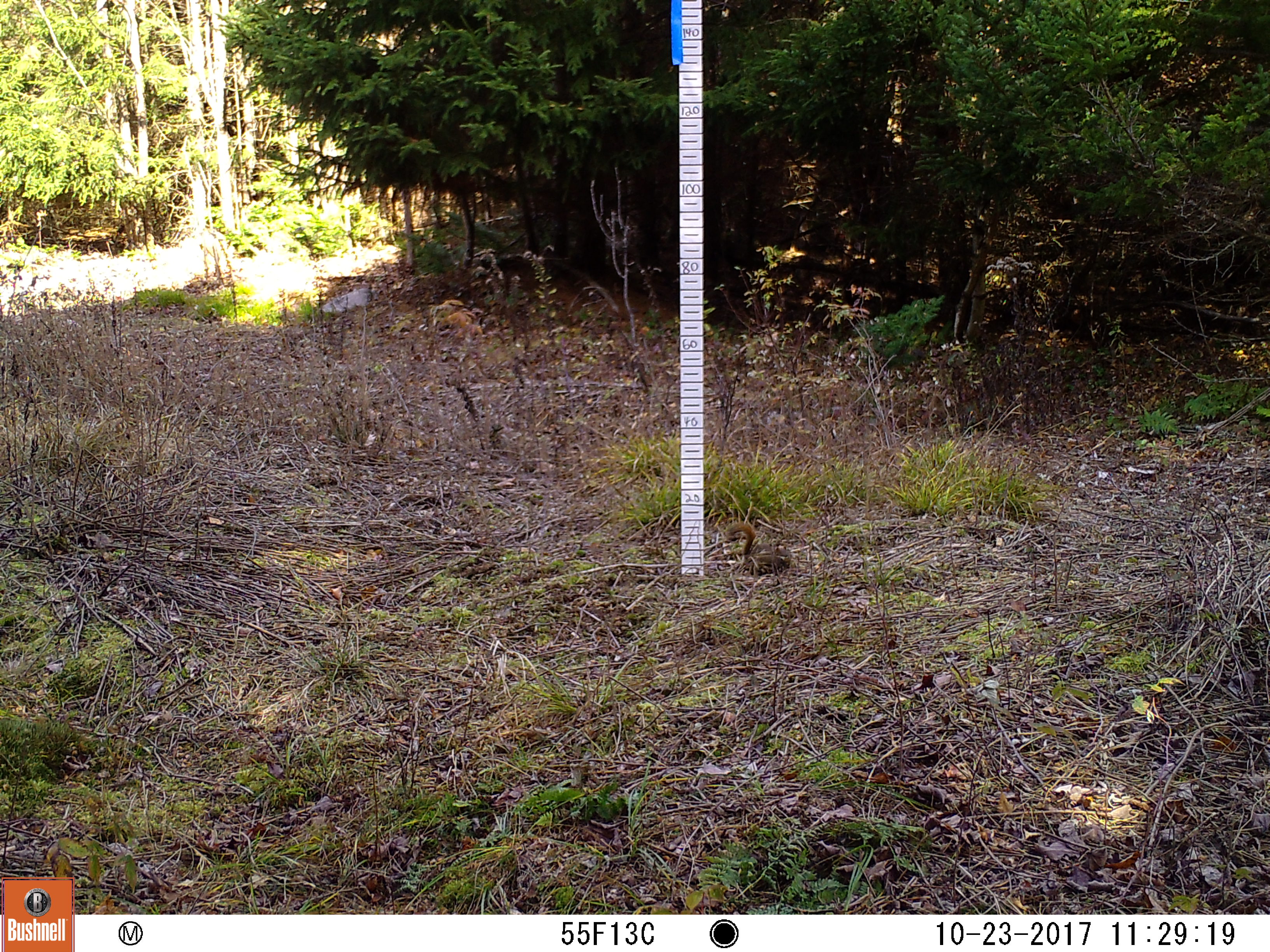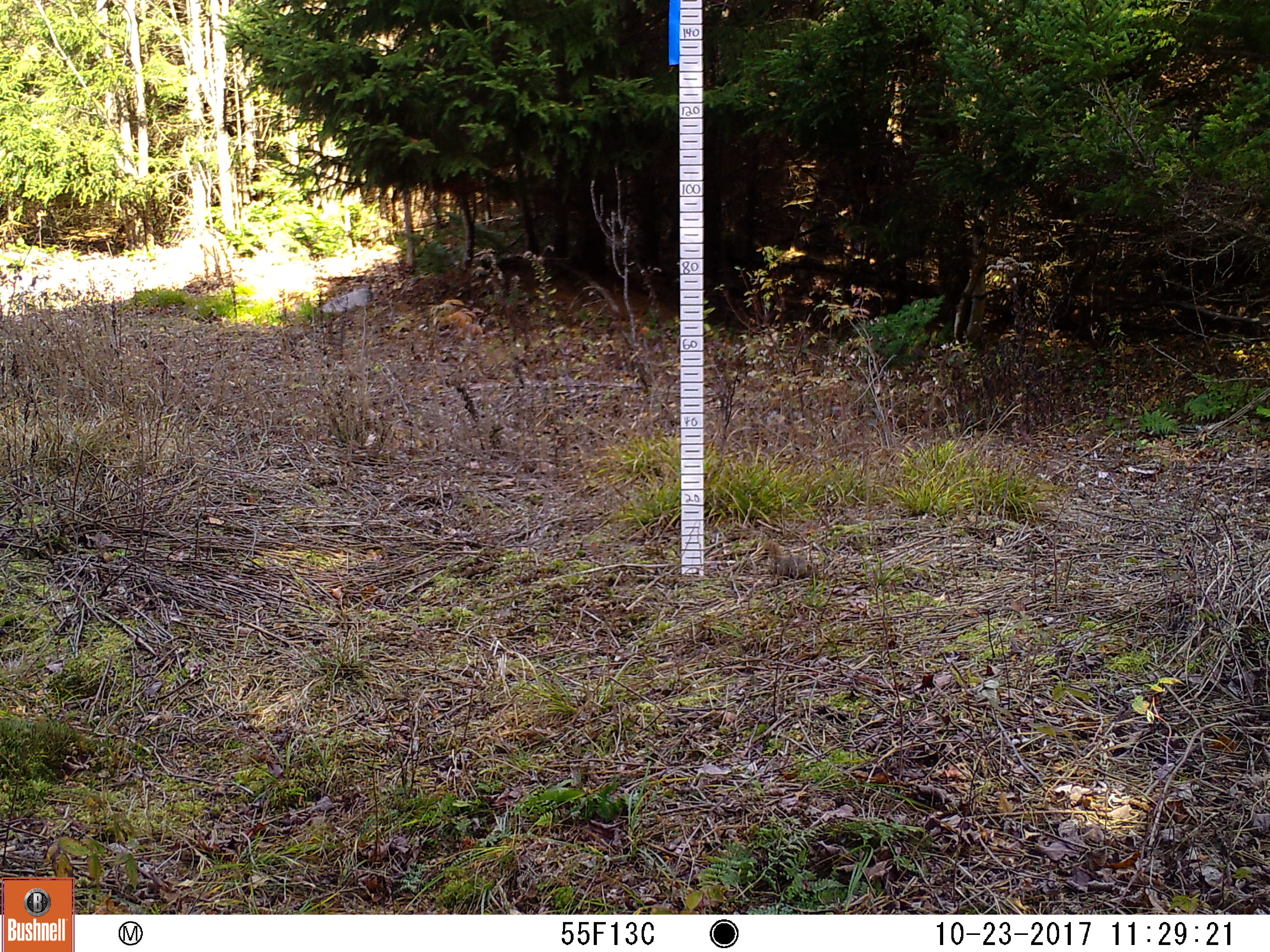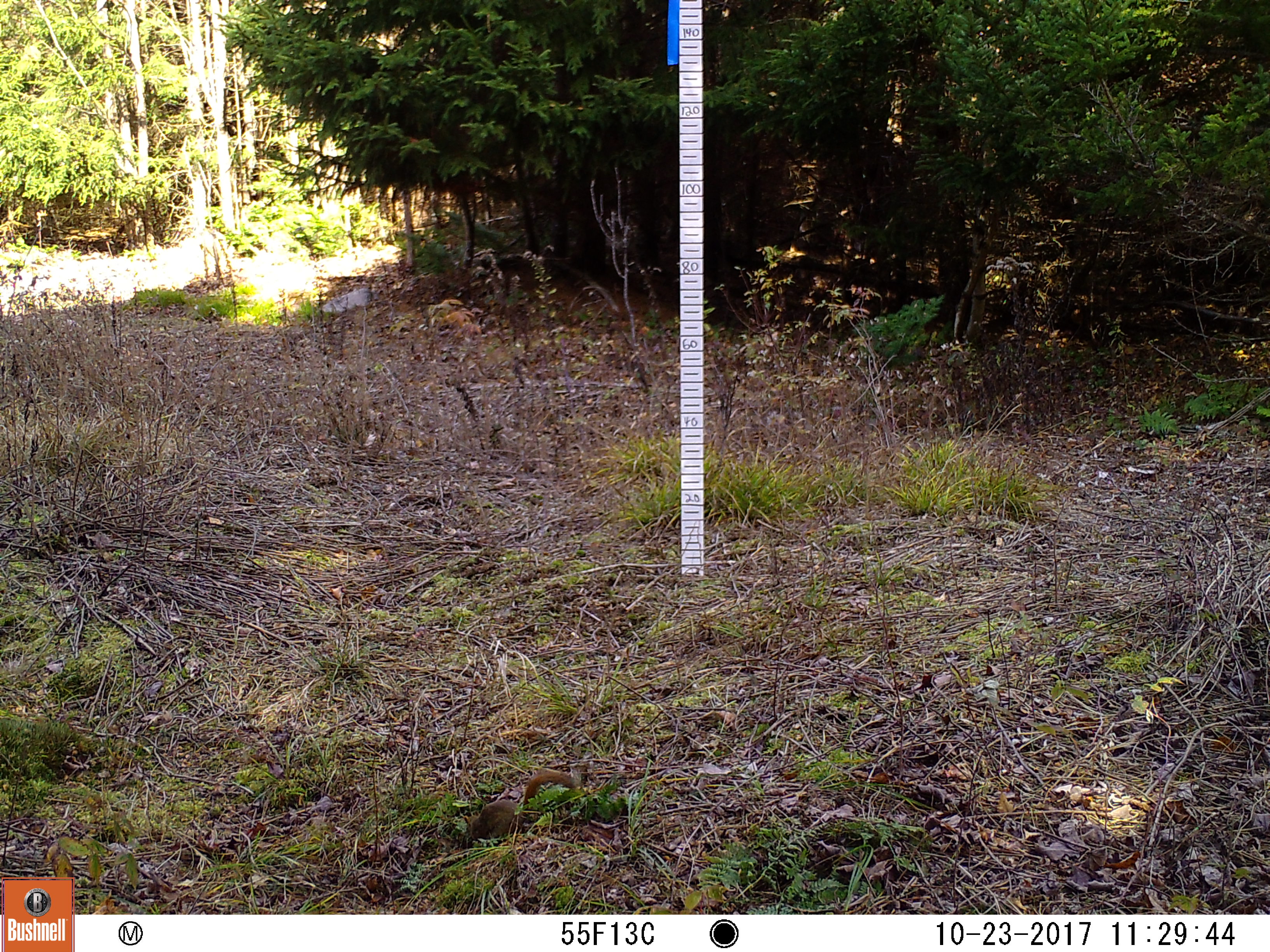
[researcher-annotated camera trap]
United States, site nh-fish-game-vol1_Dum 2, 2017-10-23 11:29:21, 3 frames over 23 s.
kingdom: Animalia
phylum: Chordata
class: Mammalia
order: Rodentia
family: Sciuridae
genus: Tamiasciurus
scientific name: Tamiasciurus hudsonicus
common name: red squirrel